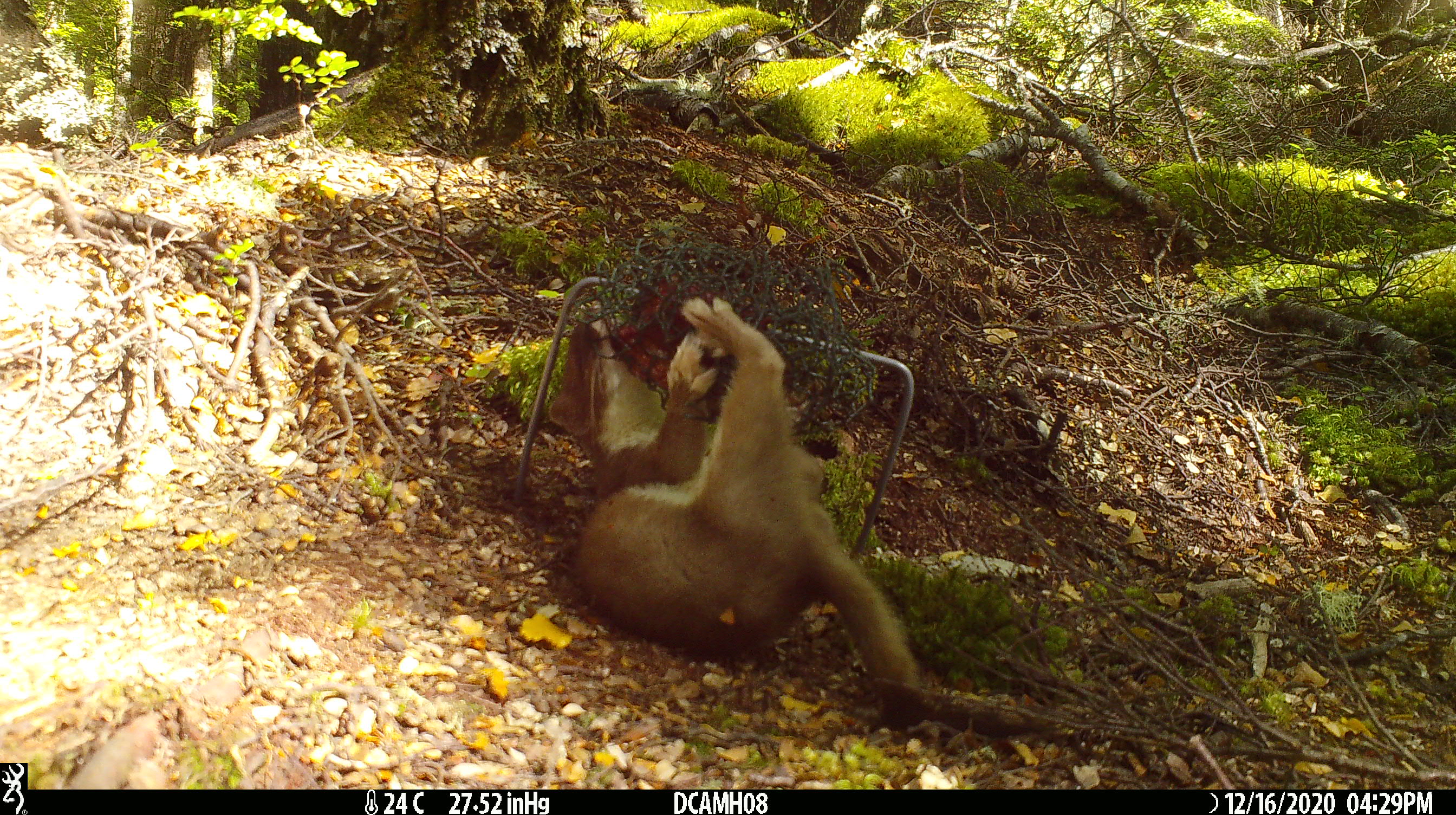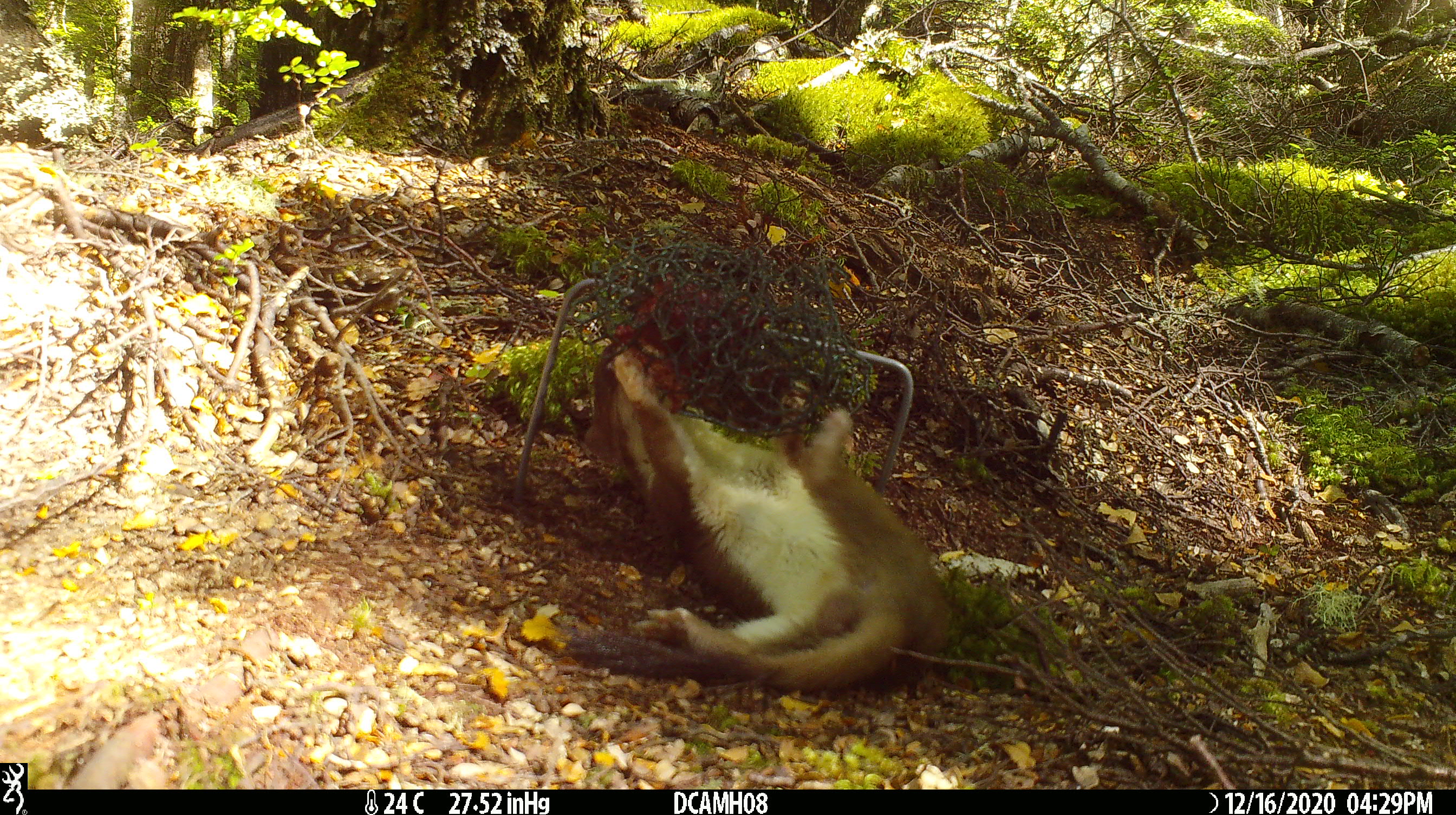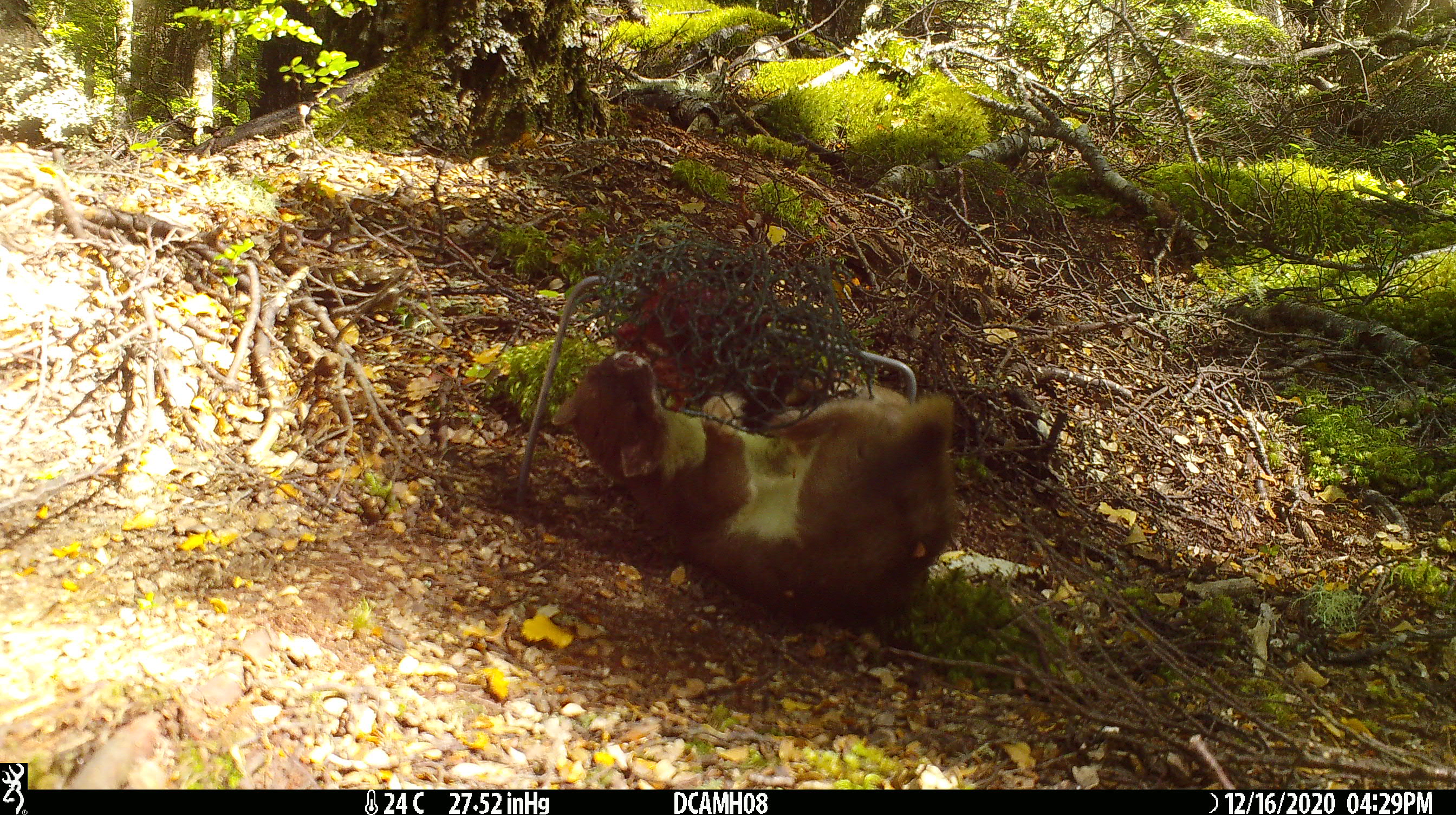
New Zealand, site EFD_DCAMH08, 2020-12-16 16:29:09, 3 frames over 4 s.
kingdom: Animalia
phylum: Chordata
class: Mammalia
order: Carnivora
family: Mustelidae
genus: Mustela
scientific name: Mustela erminea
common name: stoat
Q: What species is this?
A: Stoat (Mustela erminea).